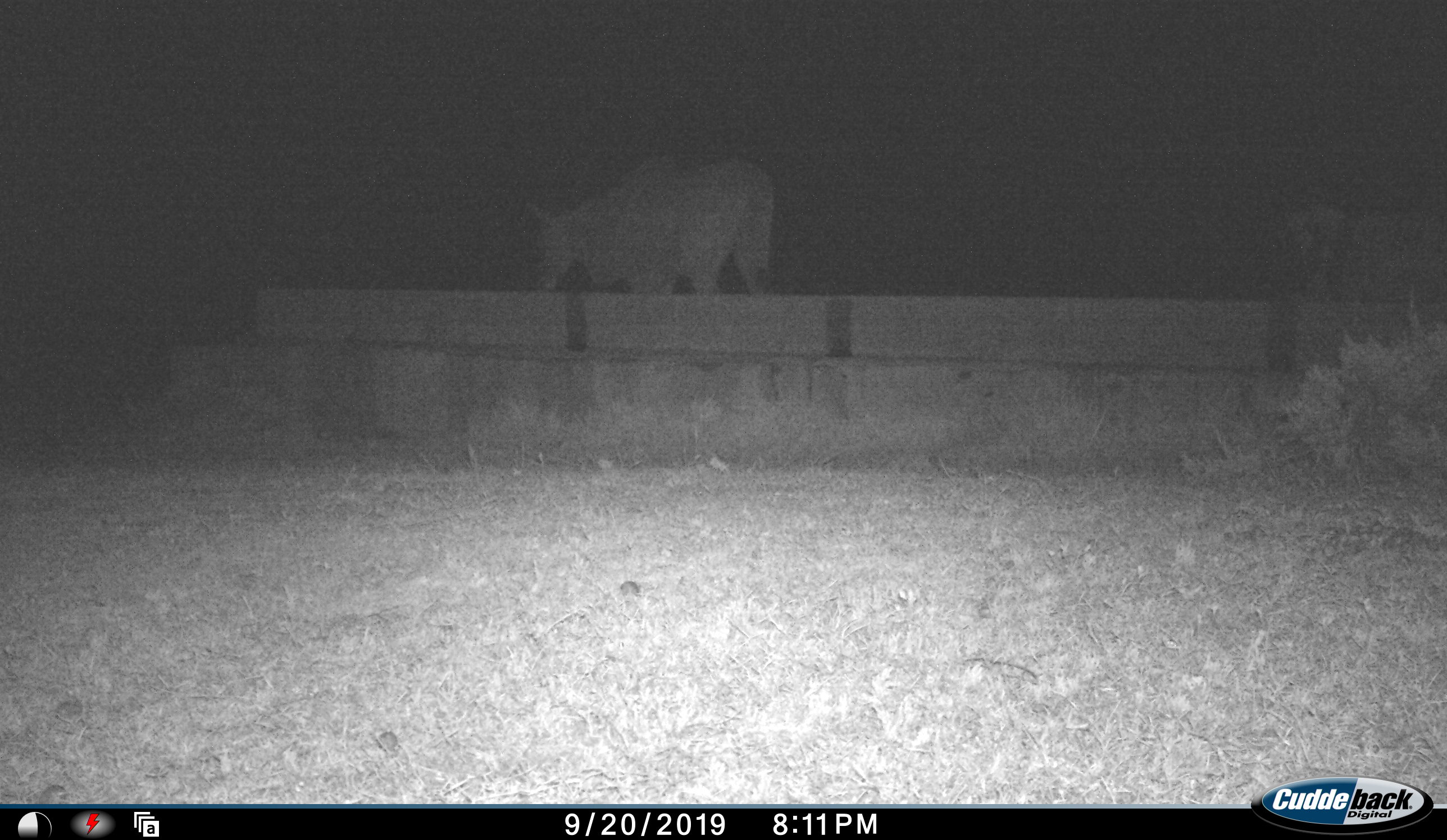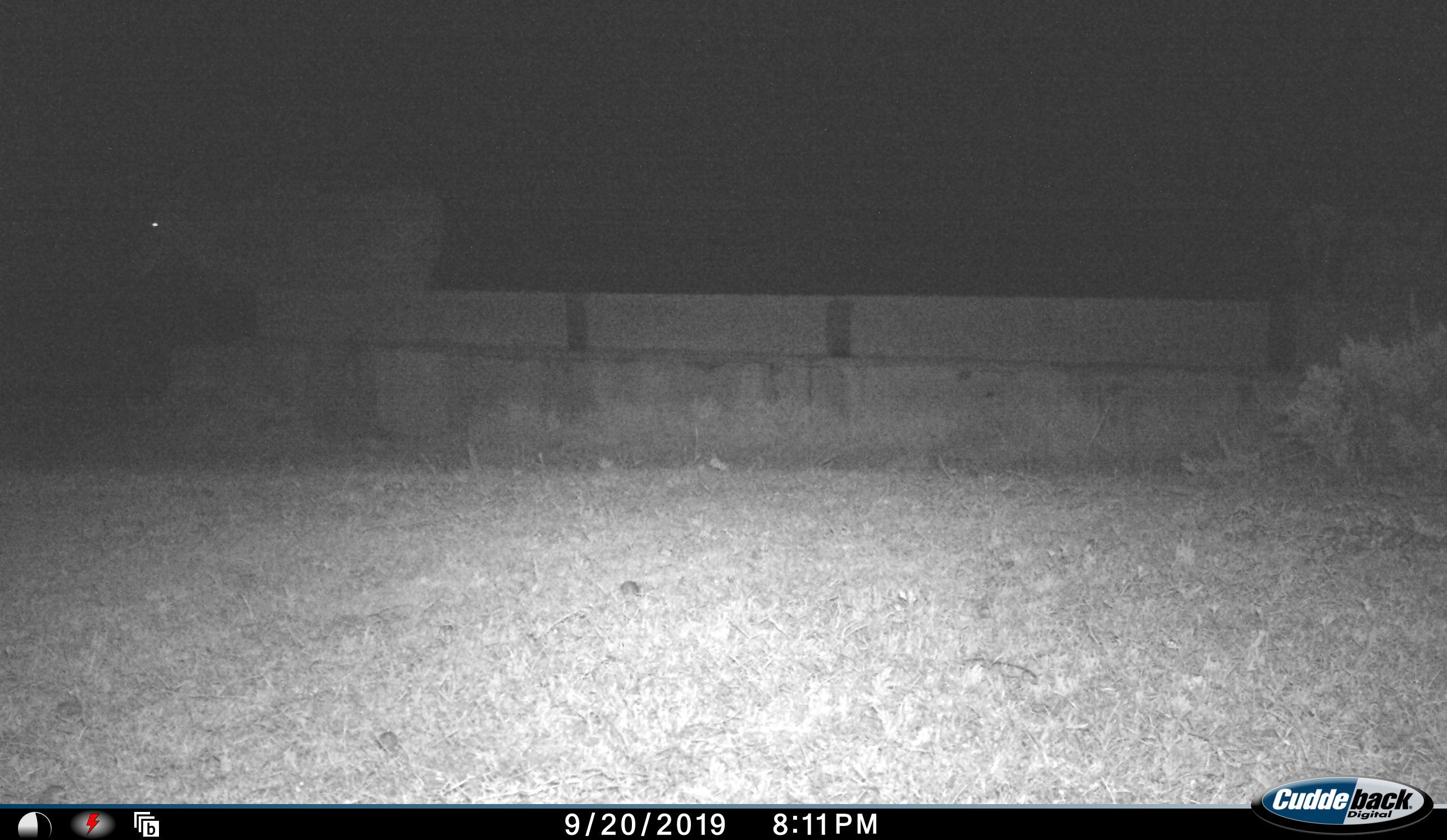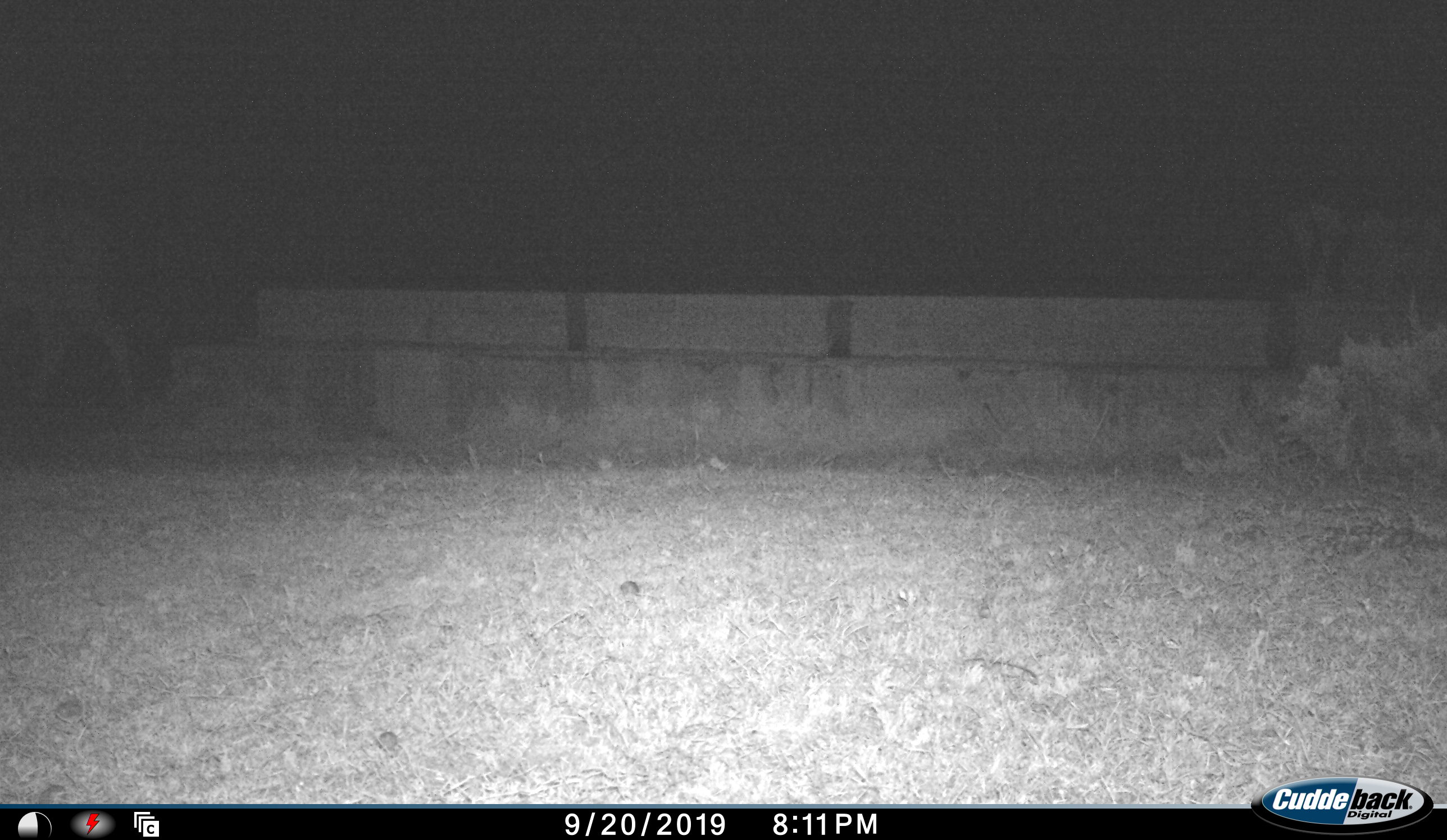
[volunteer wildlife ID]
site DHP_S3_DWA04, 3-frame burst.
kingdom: Animalia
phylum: Chordata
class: Mammalia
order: Artiodactyla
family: Bovidae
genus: Tragelaphus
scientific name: Tragelaphus oryx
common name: eland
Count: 1.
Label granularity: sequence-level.